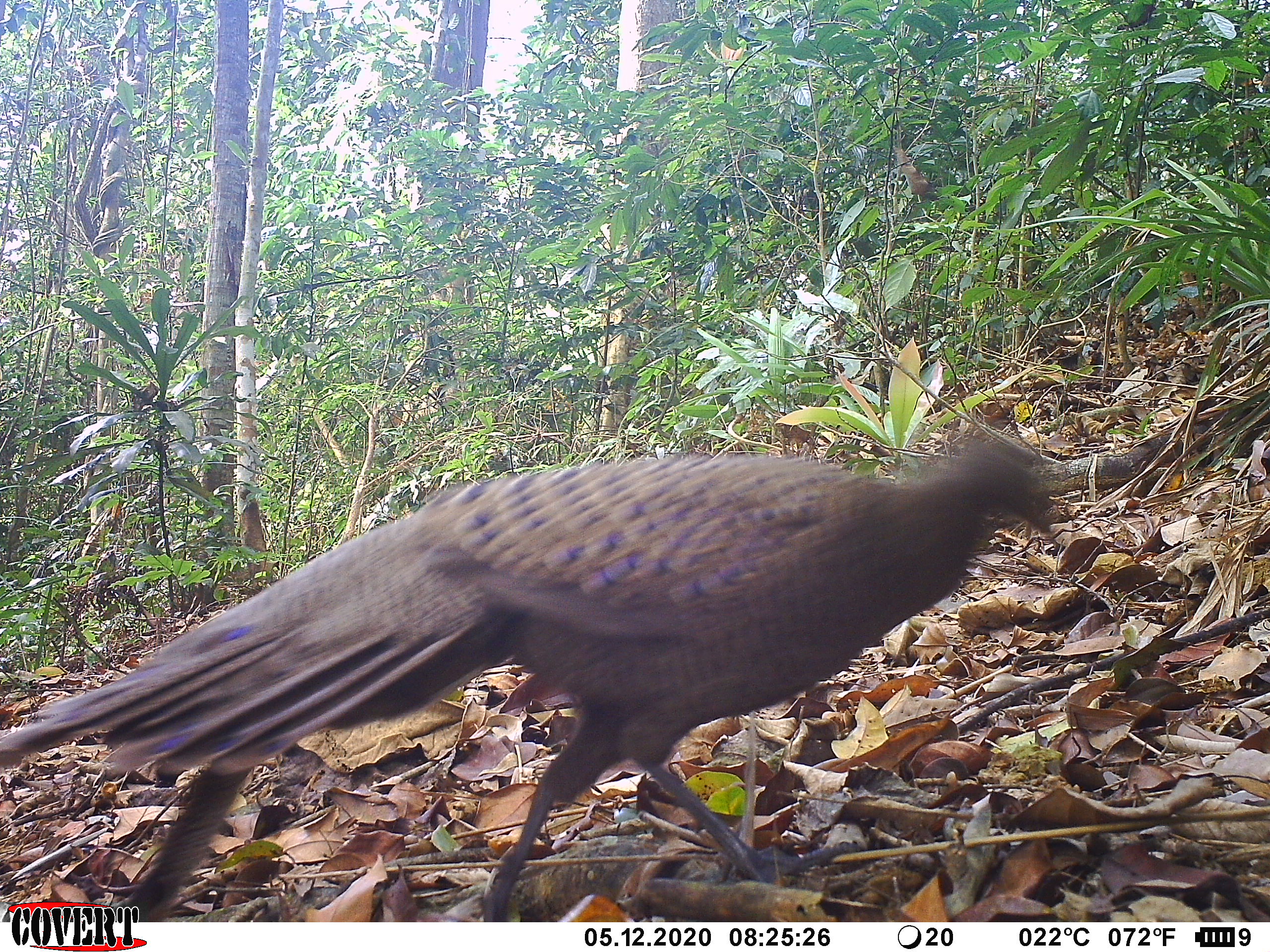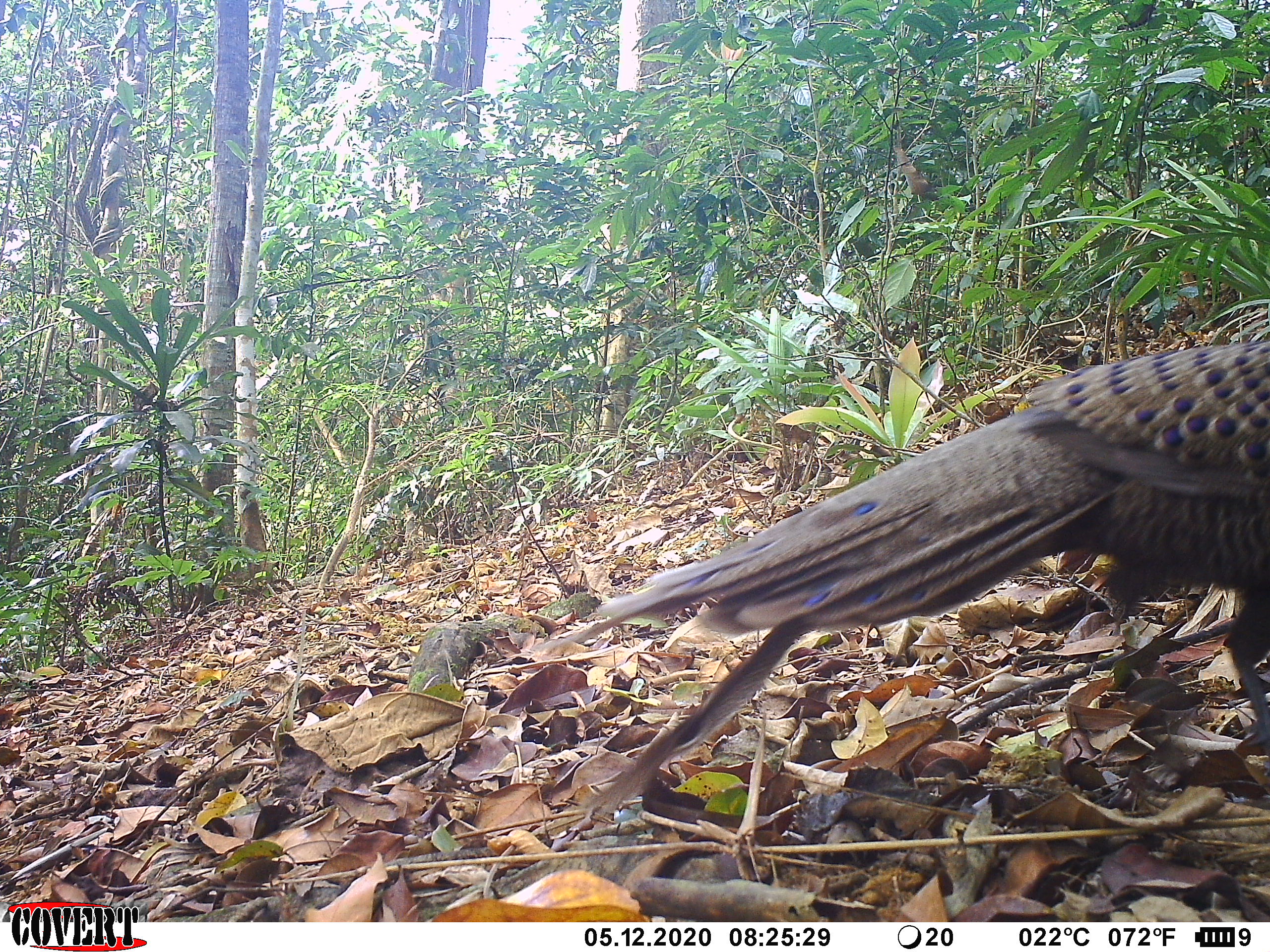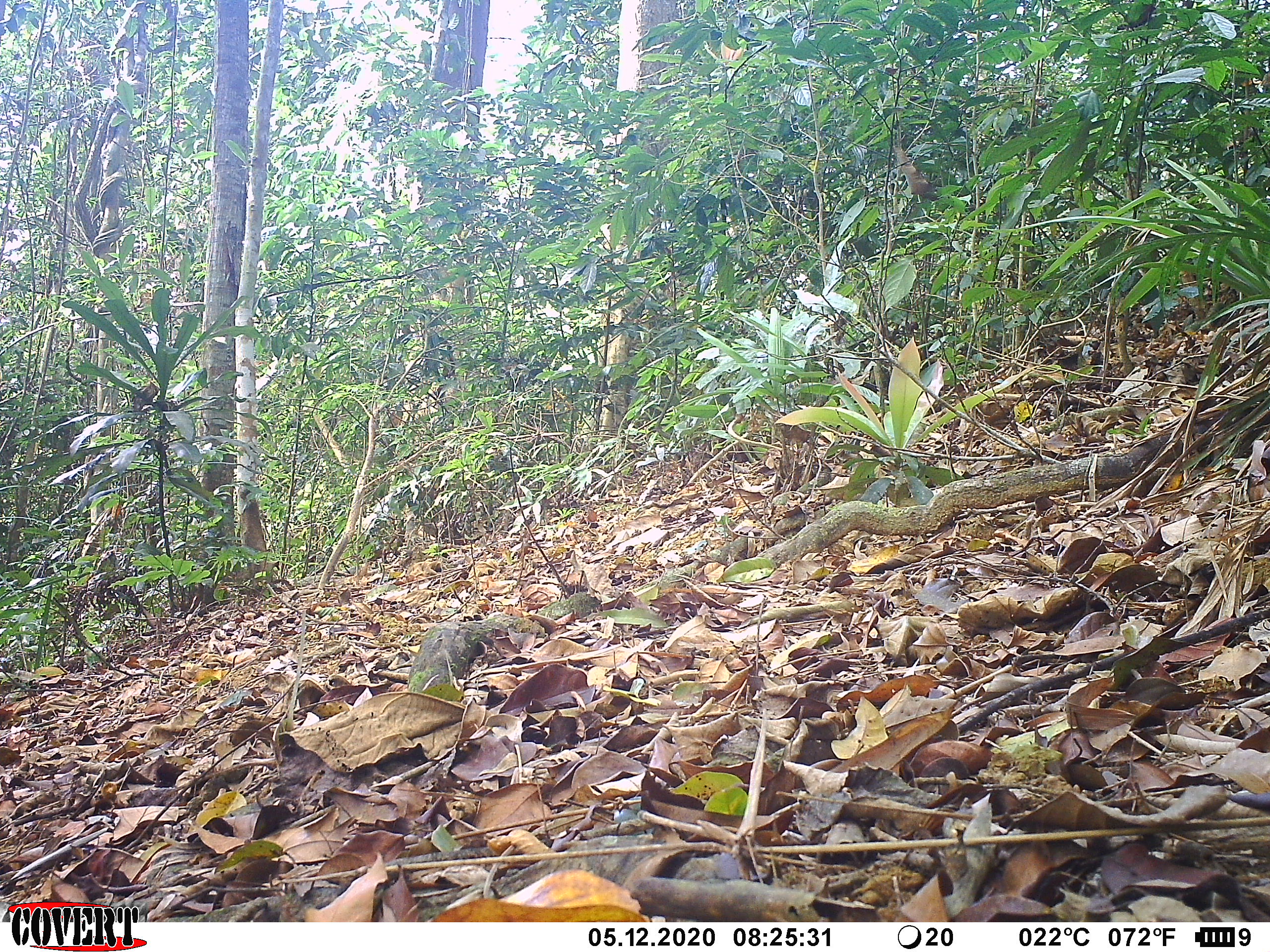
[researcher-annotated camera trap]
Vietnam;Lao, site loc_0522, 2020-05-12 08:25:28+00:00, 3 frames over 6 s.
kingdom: Animalia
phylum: Chordata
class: Aves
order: Galliformes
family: Phasianidae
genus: Polyplectron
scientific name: Polyplectron bicalcaratum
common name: gray peacock-pheasant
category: grey peacock pheasant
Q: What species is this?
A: Grey peacock pheasant (gray peacock-pheasant) (Polyplectron bicalcaratum).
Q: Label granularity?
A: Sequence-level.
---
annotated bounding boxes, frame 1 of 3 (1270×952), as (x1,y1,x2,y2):
grey peacock pheasant: (0,425,1059,922)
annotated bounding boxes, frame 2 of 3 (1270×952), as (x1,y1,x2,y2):
grey peacock pheasant: (530,336,1270,811)